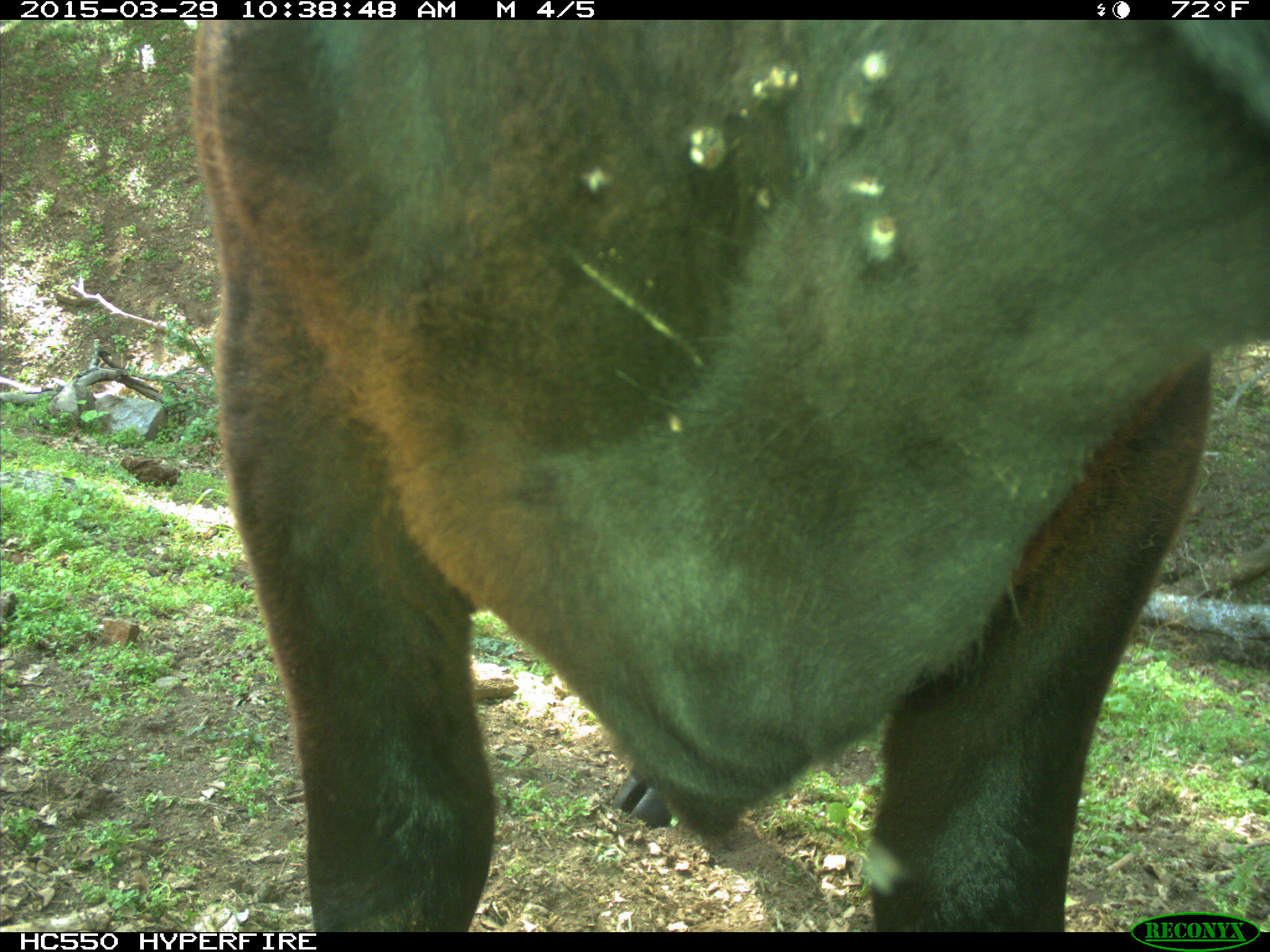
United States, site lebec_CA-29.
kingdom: Animalia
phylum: Chordata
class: Mammalia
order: Artiodactyla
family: Bovidae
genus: Bos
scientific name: Bos taurus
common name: domestic cow